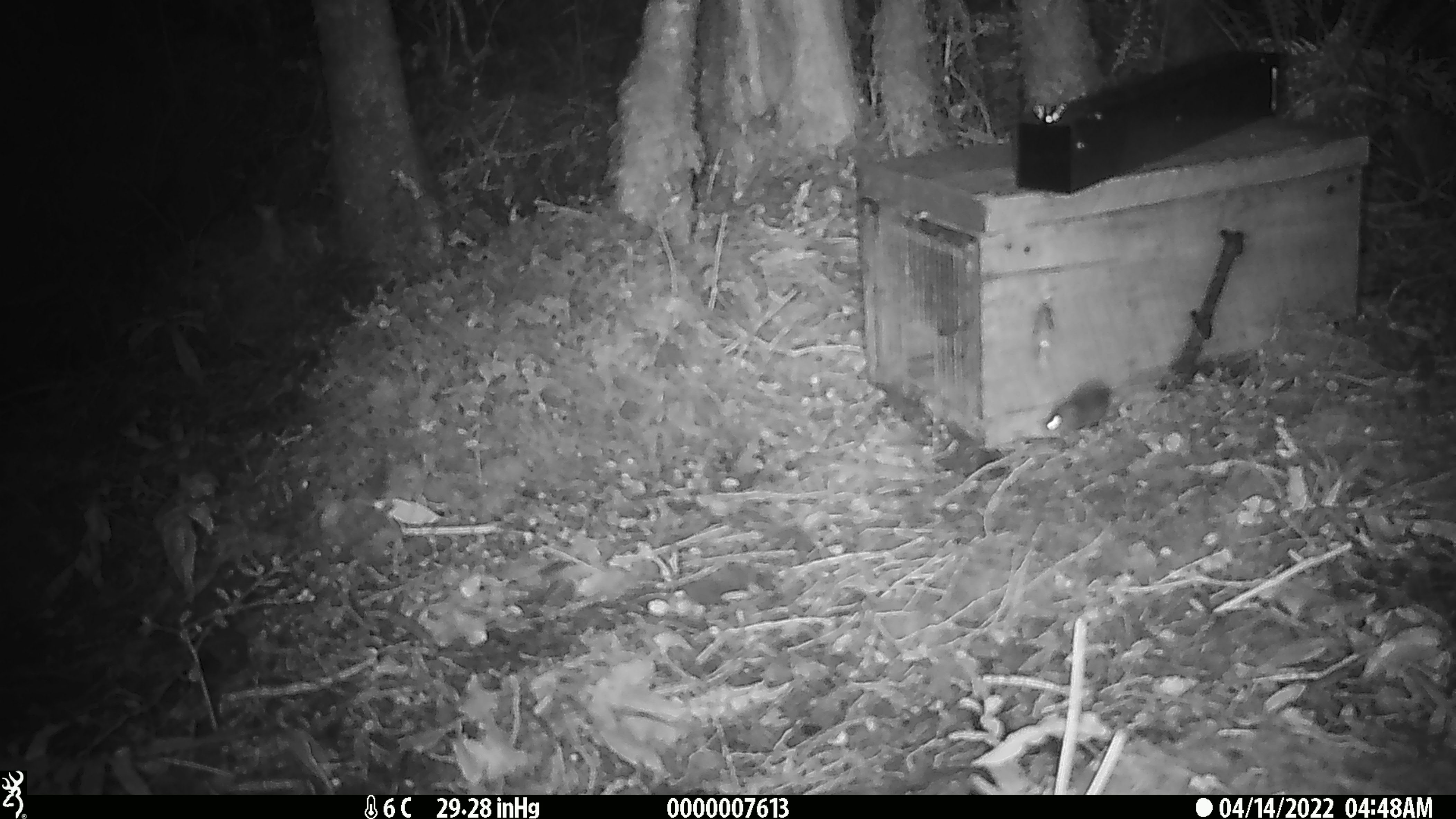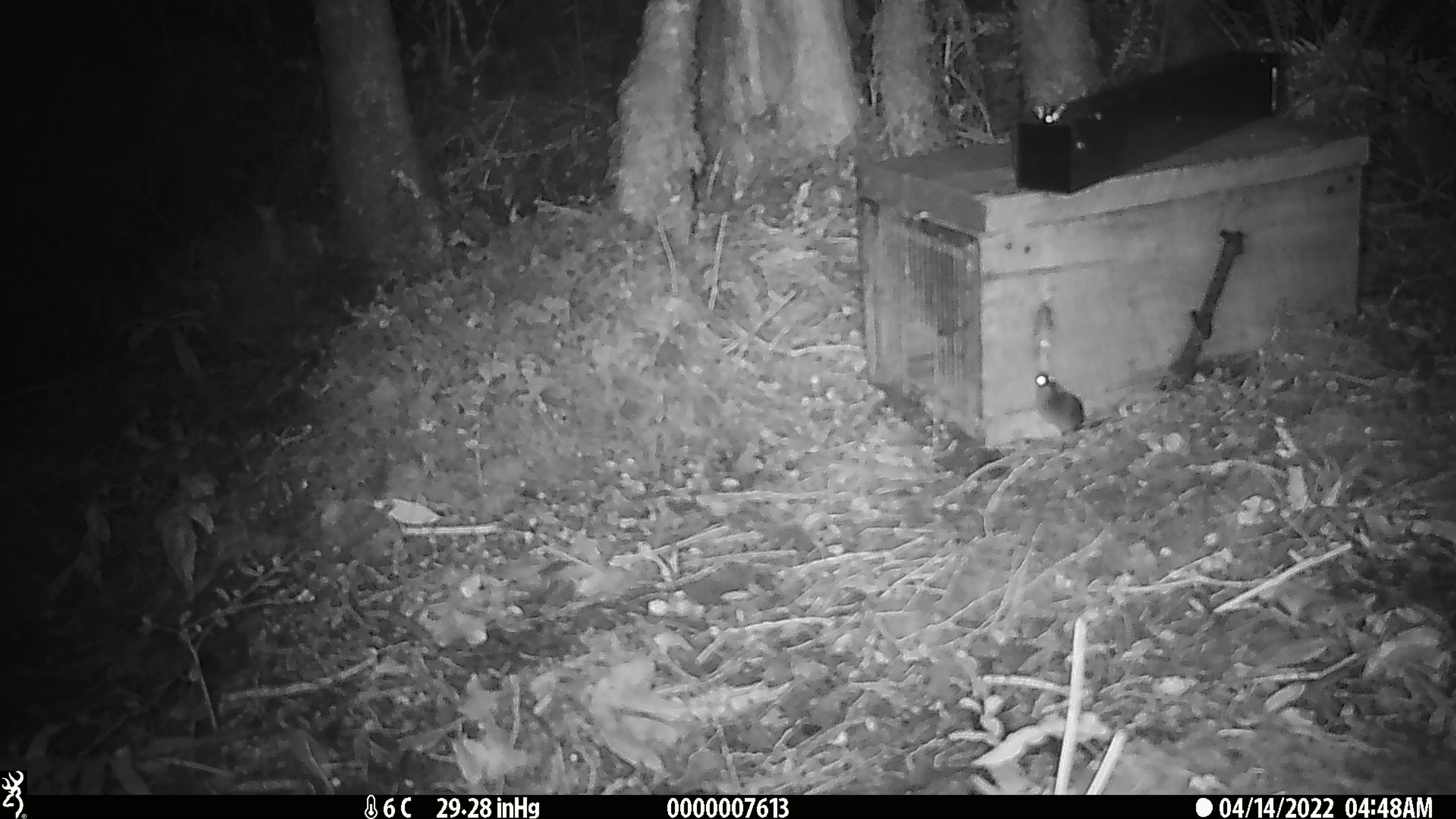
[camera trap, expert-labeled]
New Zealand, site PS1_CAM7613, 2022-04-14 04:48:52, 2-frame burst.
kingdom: Animalia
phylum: Chordata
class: Mammalia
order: Rodentia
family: Muridae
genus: Mus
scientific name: Mus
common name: mouse